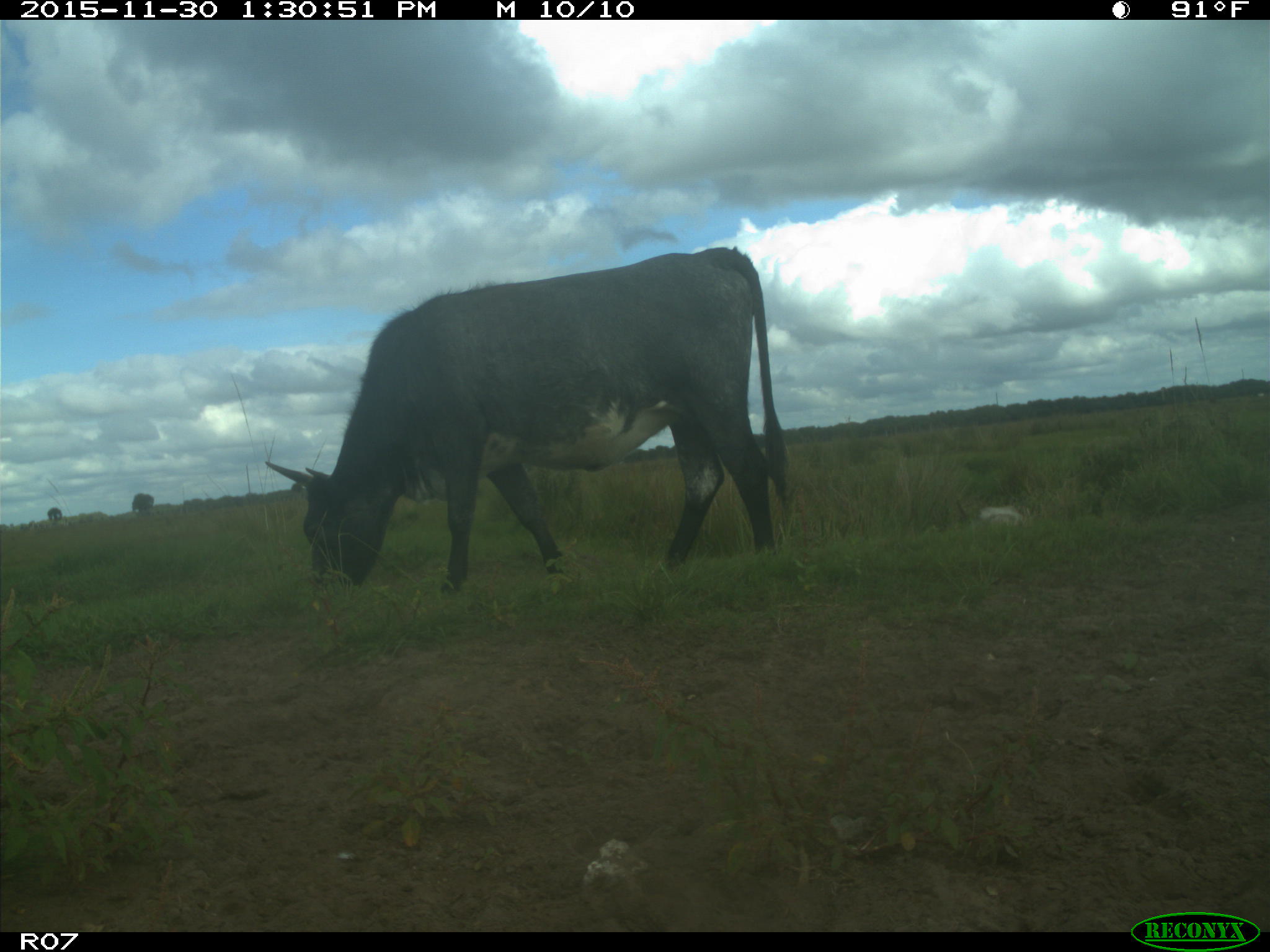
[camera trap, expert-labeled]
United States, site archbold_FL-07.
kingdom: Animalia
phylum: Chordata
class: Mammalia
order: Artiodactyla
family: Bovidae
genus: Bos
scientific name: Bos taurus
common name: domestic cow